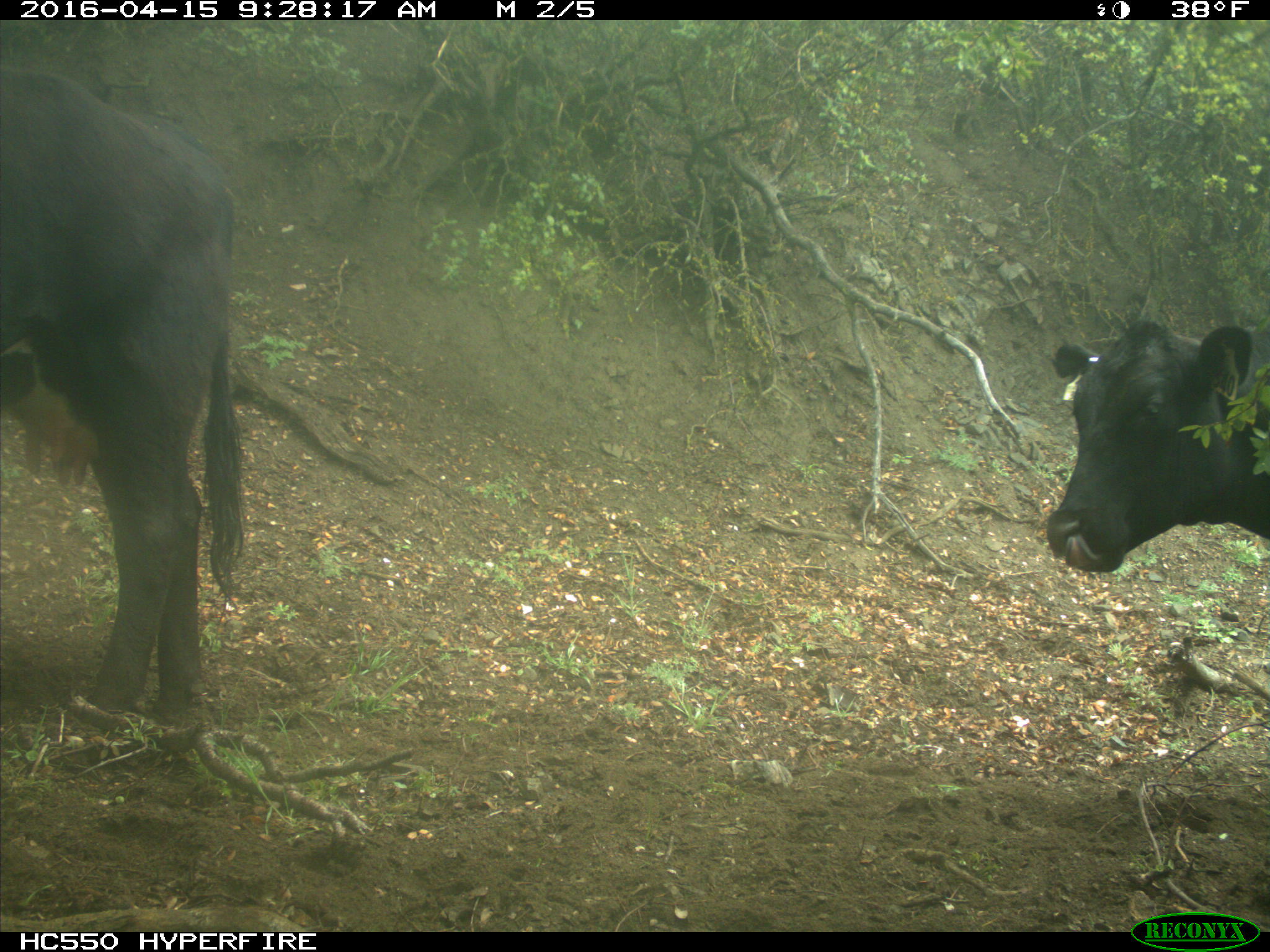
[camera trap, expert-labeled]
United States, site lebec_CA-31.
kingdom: Animalia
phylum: Chordata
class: Mammalia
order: Artiodactyla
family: Bovidae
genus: Bos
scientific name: Bos taurus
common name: domestic cow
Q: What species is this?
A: Bos taurus (domestic cow).